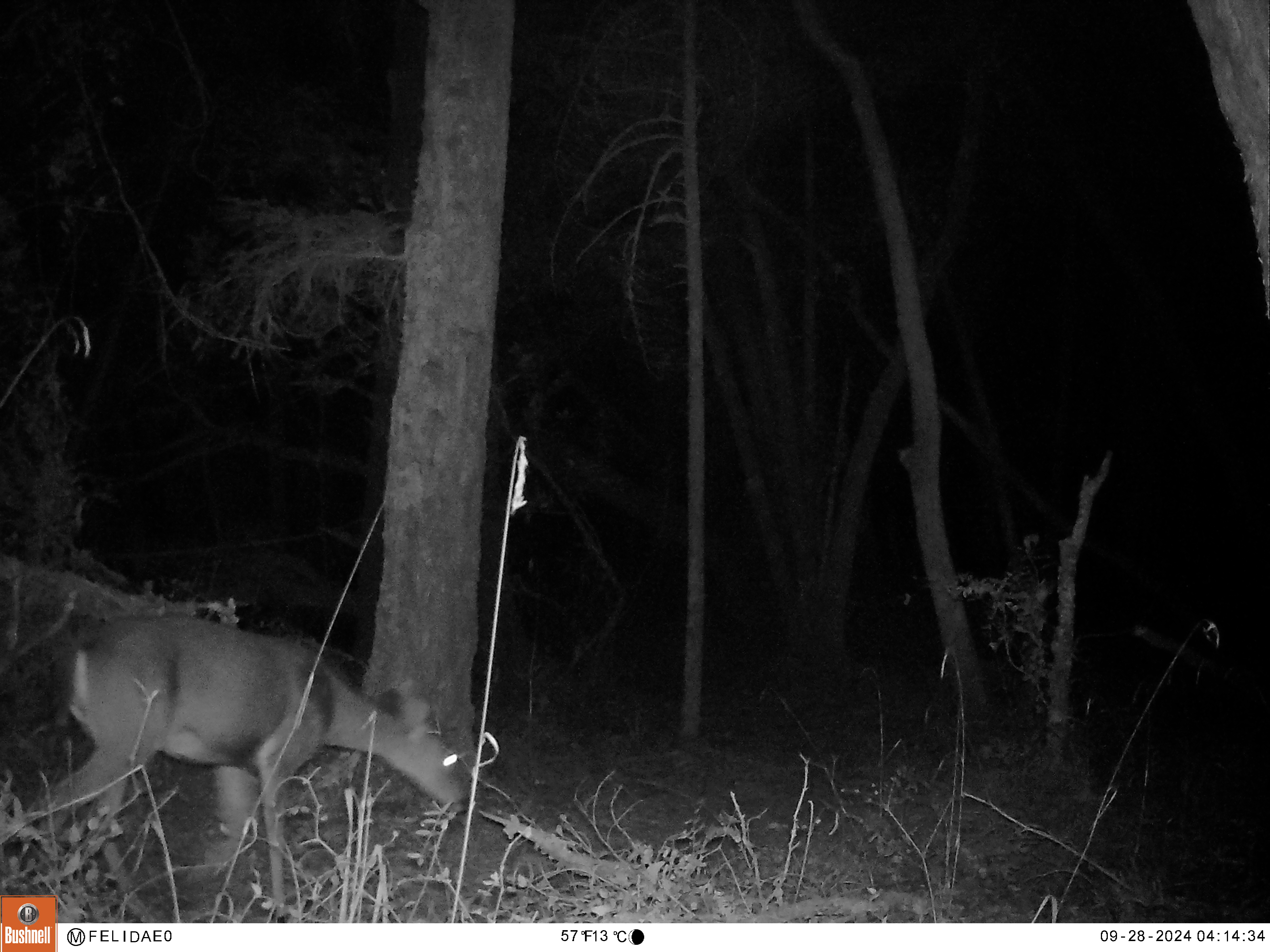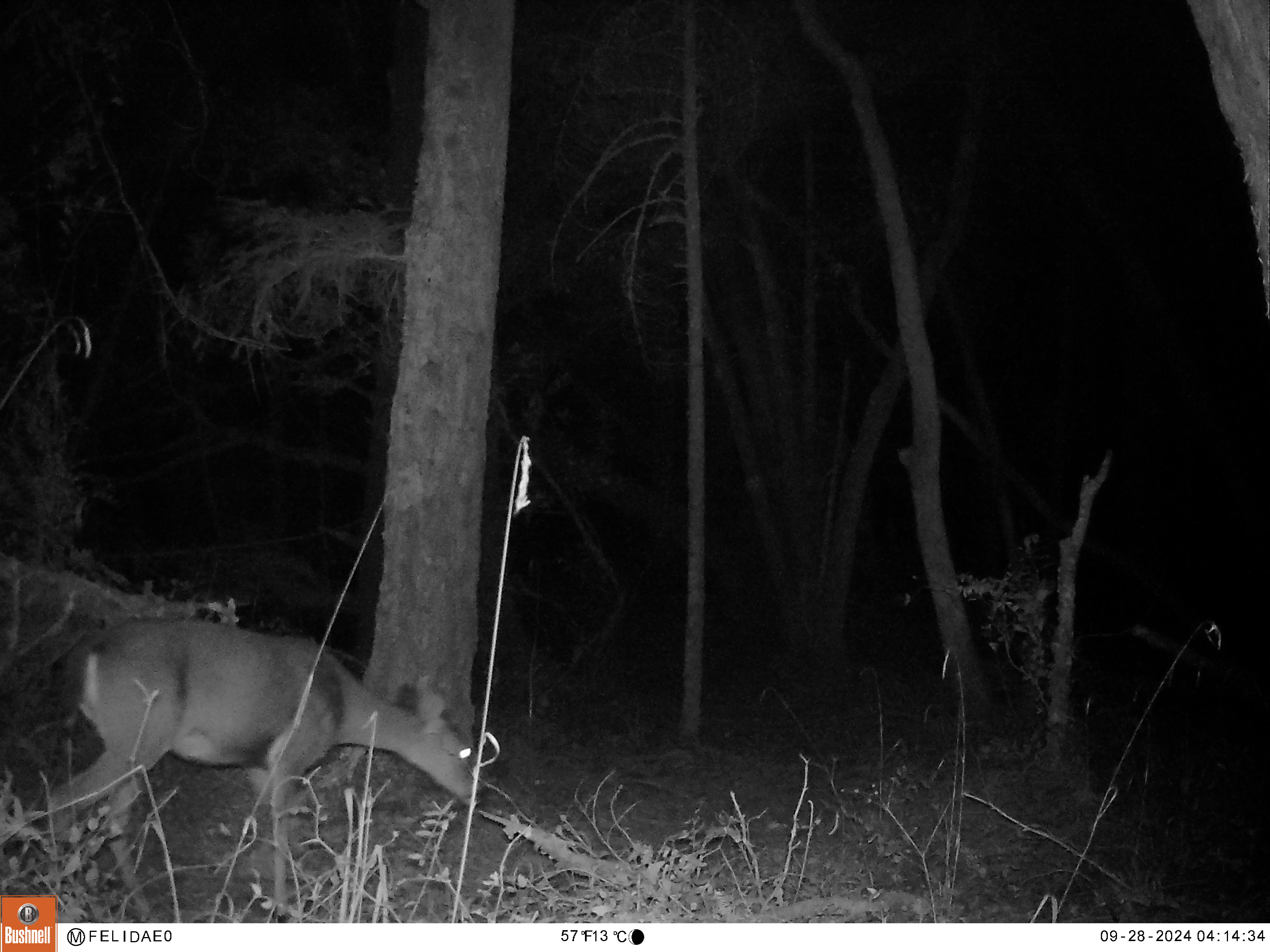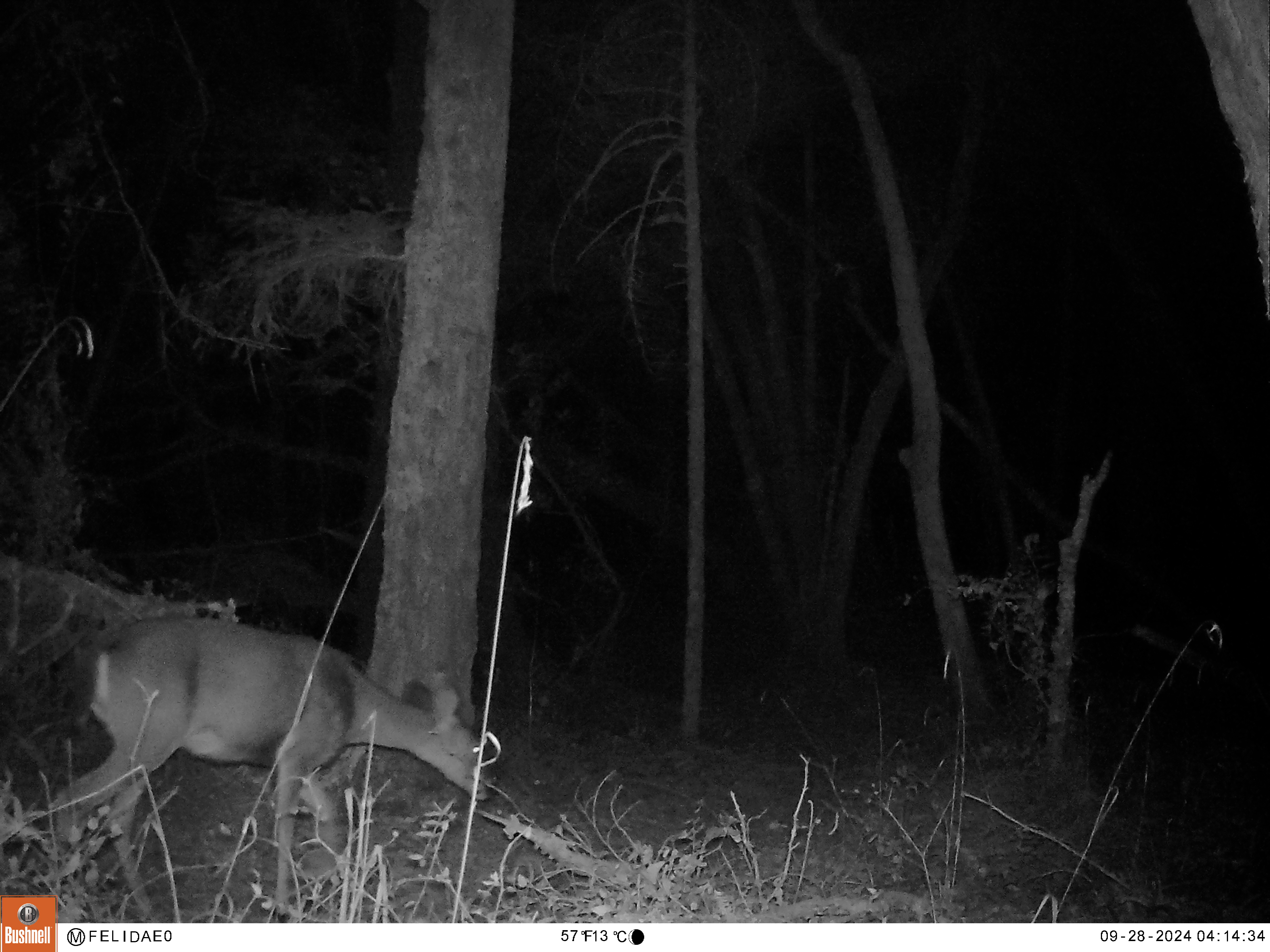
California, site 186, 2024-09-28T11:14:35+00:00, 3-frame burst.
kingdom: Animalia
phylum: Chordata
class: Mammalia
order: Artiodactyla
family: Cervidae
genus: Odocoileus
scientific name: Odocoileus hemionus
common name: mule deer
Mule deer (Odocoileus hemionus).